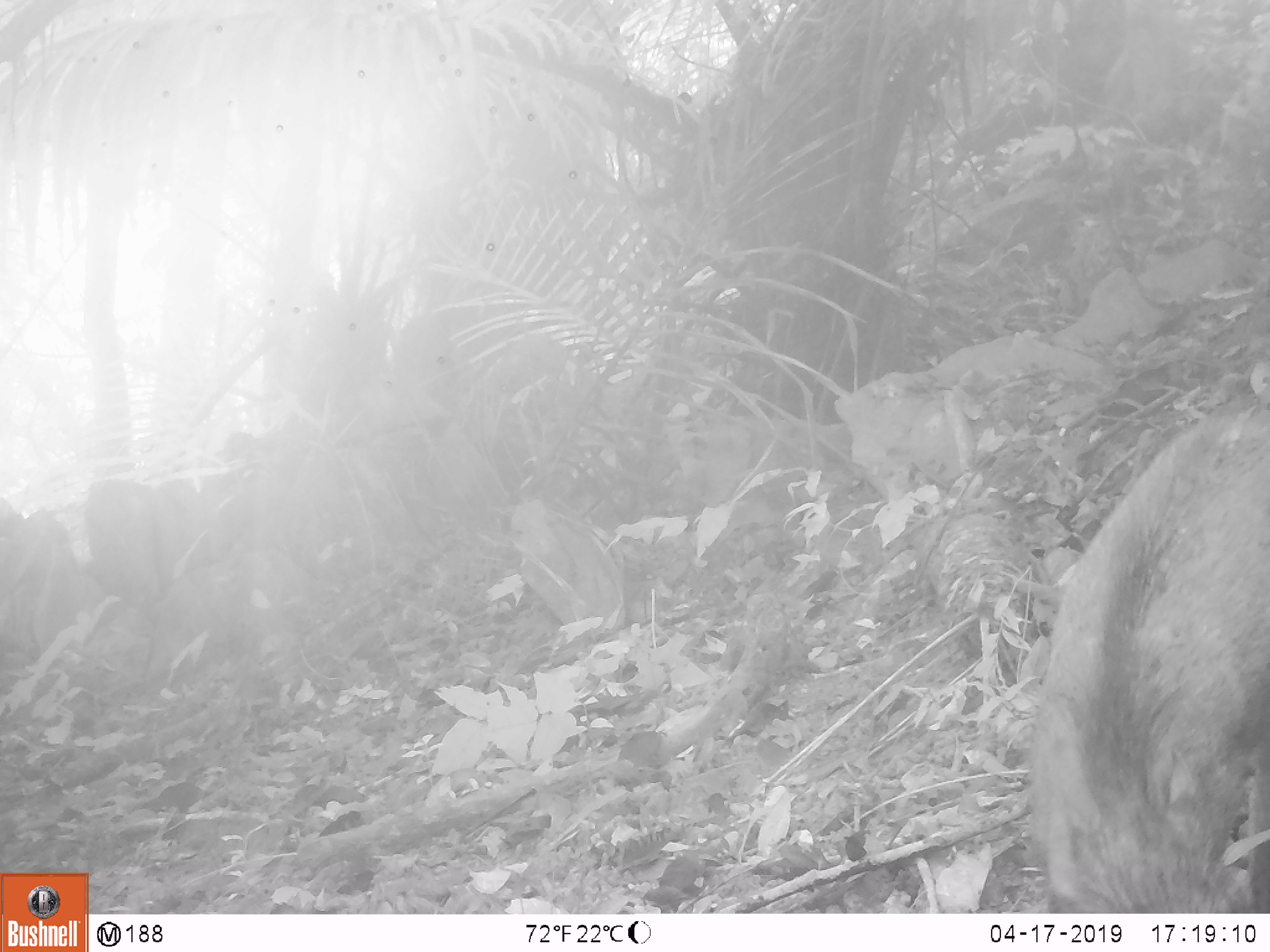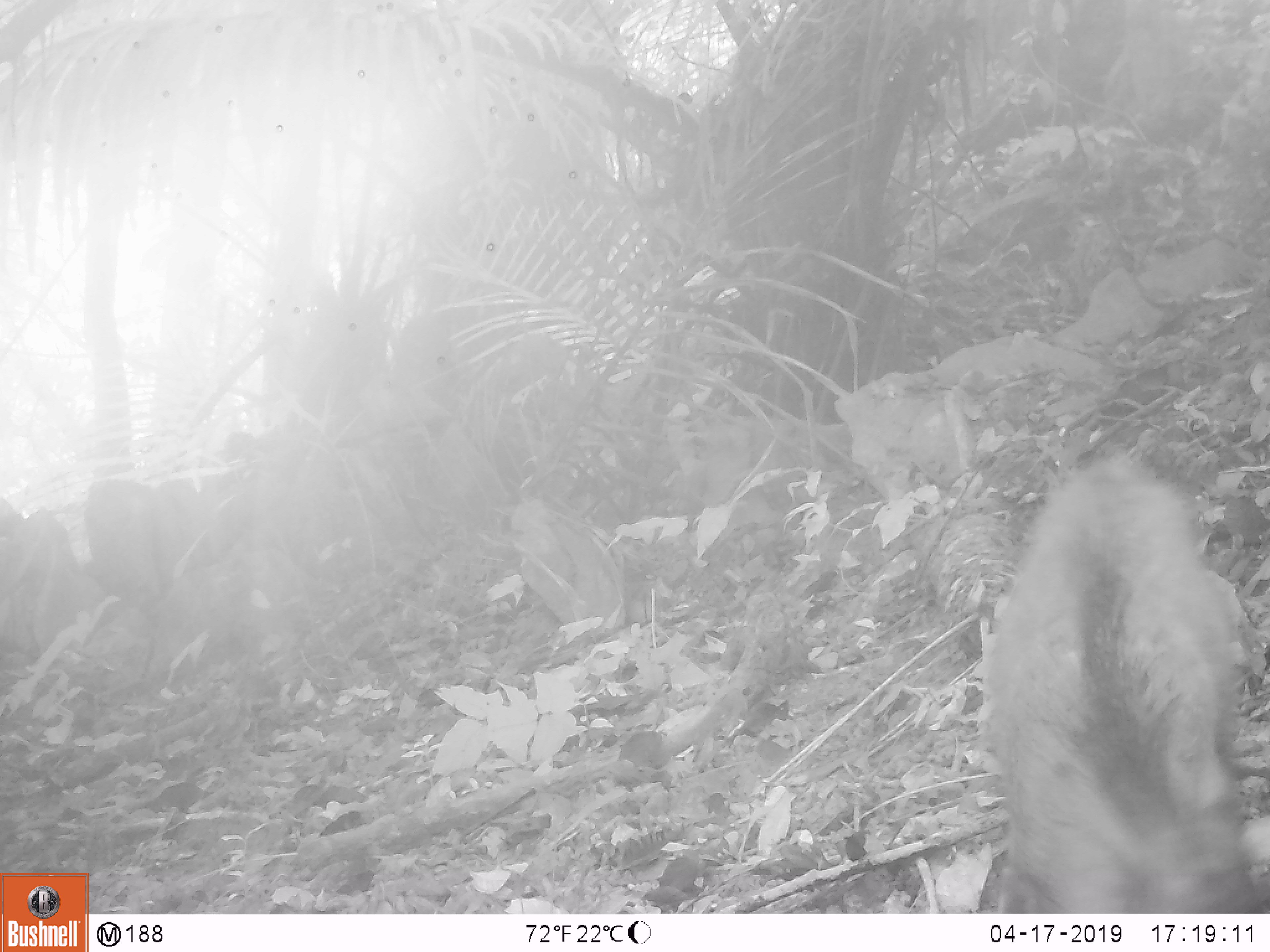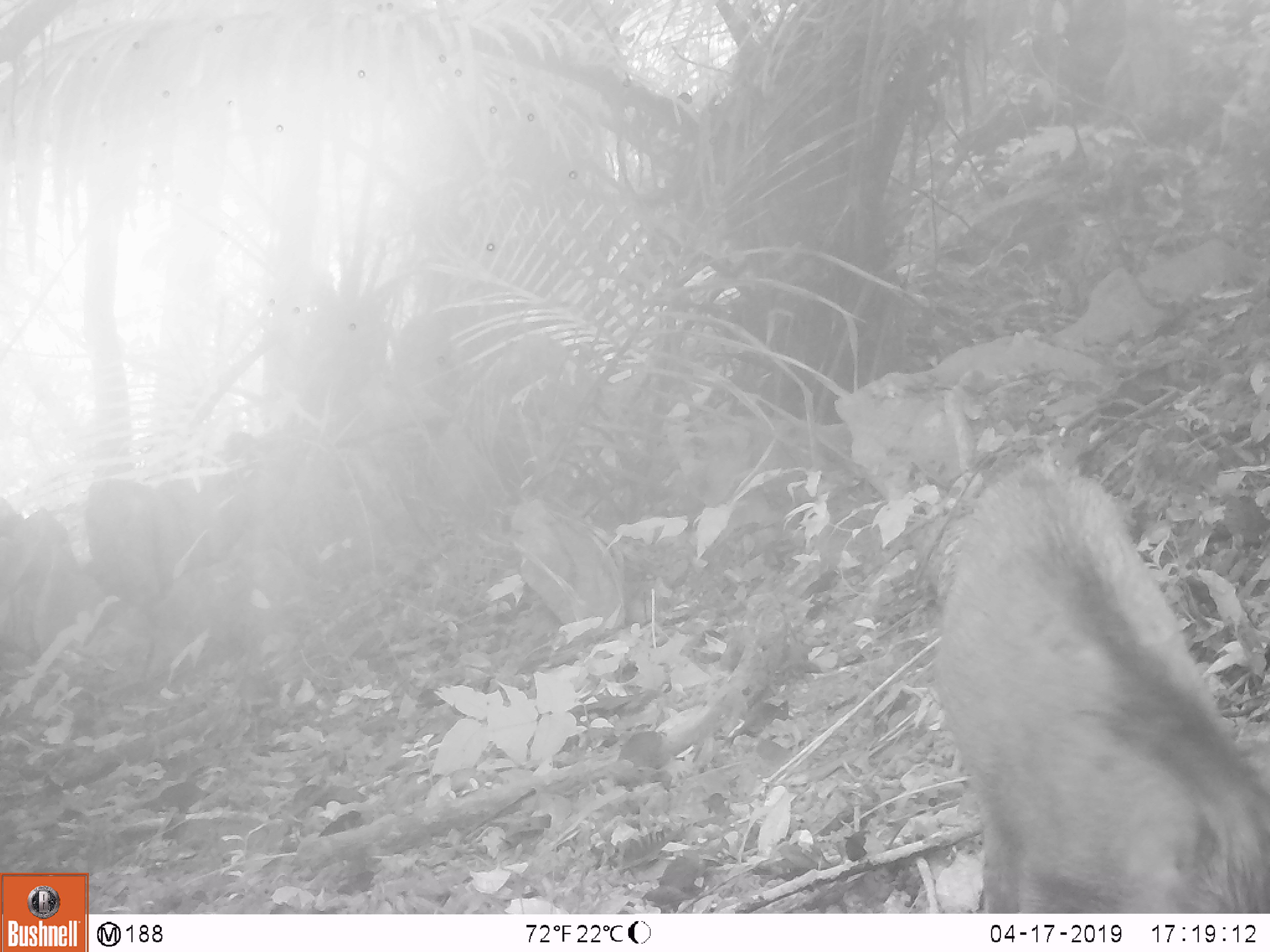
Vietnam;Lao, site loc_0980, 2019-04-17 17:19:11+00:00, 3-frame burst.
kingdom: Animalia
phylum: Chordata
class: Mammalia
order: Artiodactyla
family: Suidae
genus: Sus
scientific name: Sus scrofa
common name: eurasian wild pig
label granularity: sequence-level